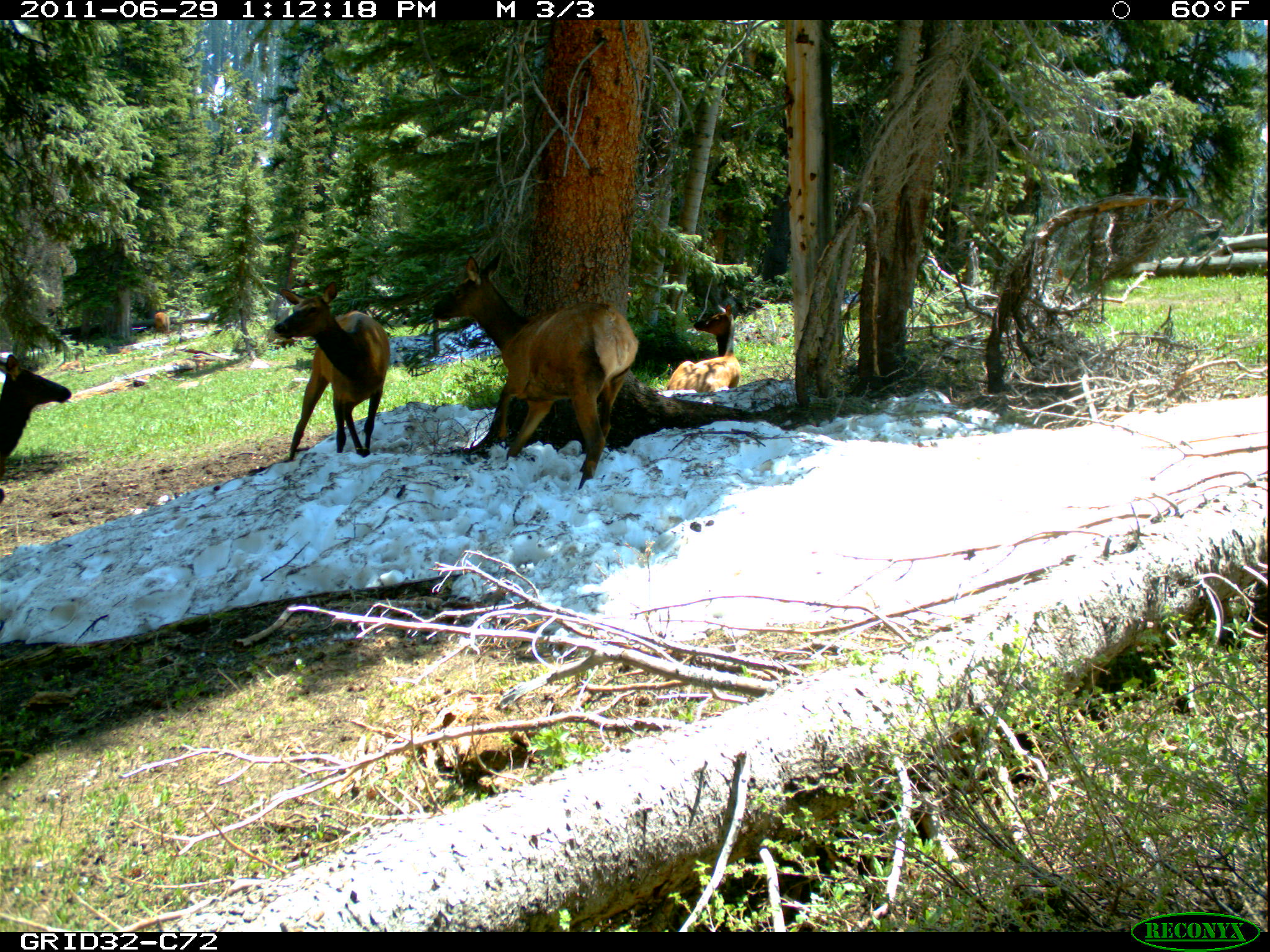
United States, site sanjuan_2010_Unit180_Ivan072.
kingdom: Animalia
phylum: Chordata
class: Mammalia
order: Artiodactyla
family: Cervidae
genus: Cervus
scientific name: Cervus elaphus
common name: red deer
Cervus elaphus (red deer).